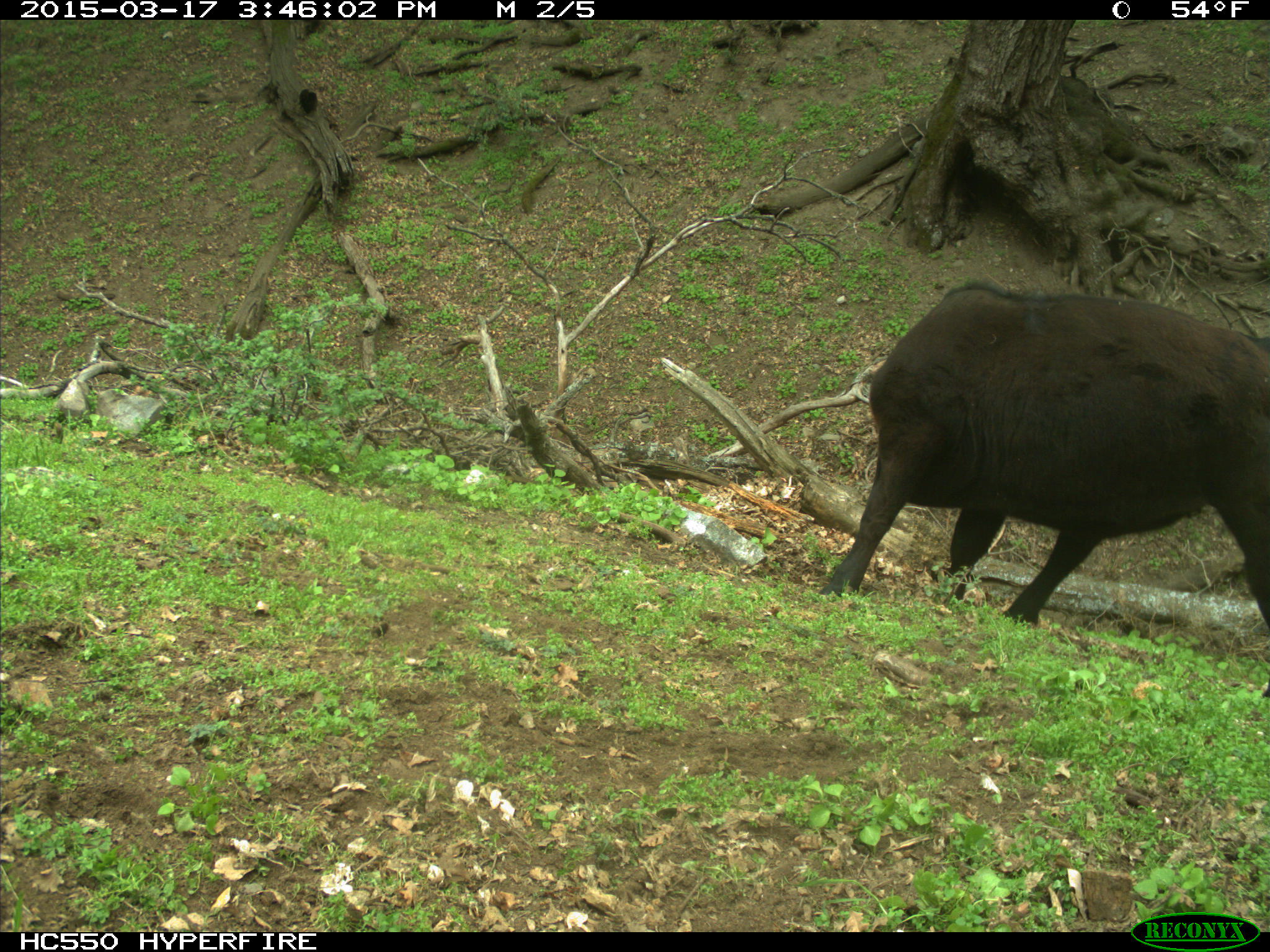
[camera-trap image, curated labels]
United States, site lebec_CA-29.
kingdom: Animalia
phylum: Chordata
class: Mammalia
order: Artiodactyla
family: Bovidae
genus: Bos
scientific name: Bos taurus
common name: domestic cow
Bos taurus (domestic cow).